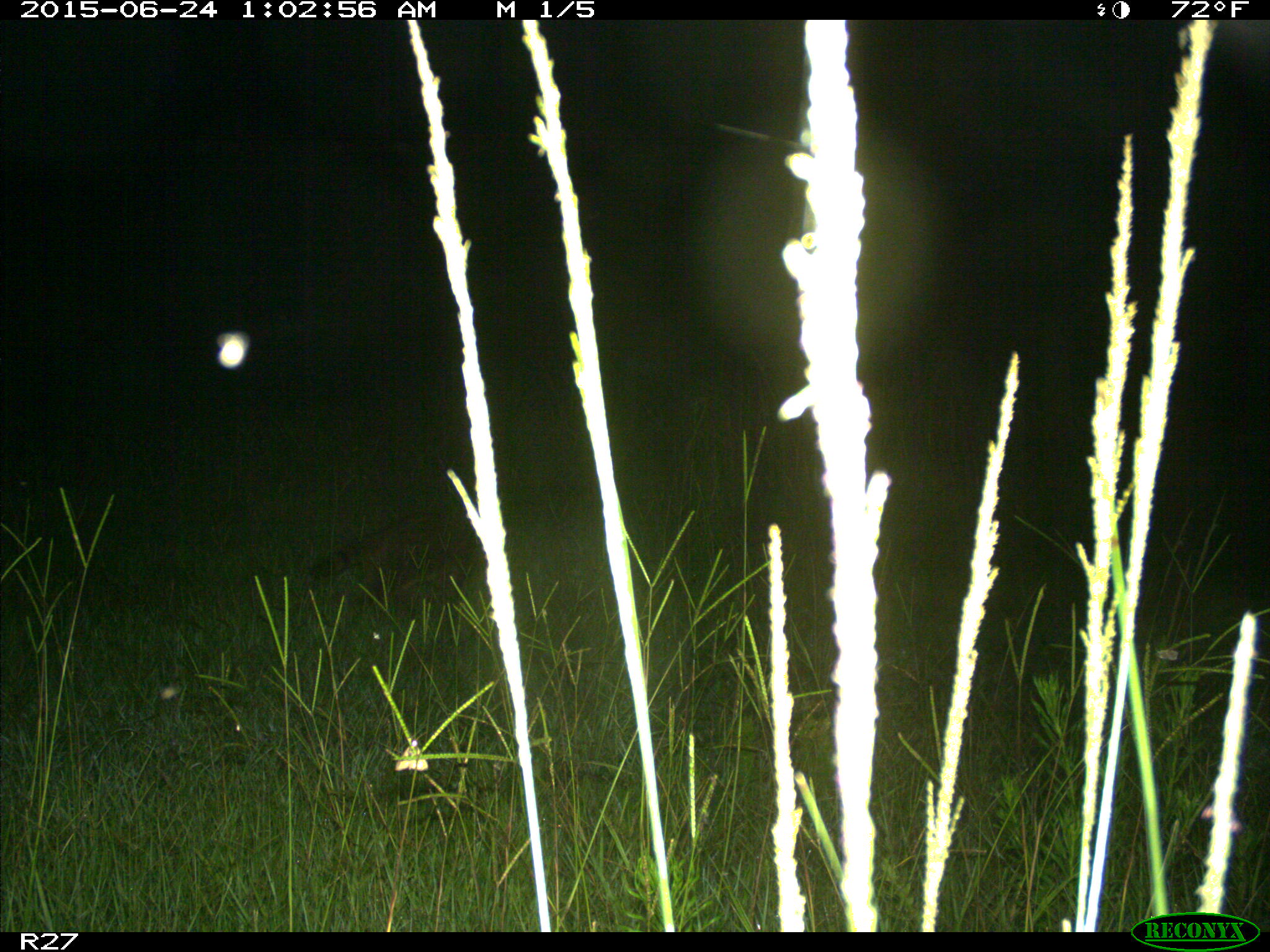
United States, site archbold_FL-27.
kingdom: Animalia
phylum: Chordata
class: Mammalia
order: Carnivora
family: Procyonidae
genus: Procyon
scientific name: Procyon lotor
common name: common raccoon